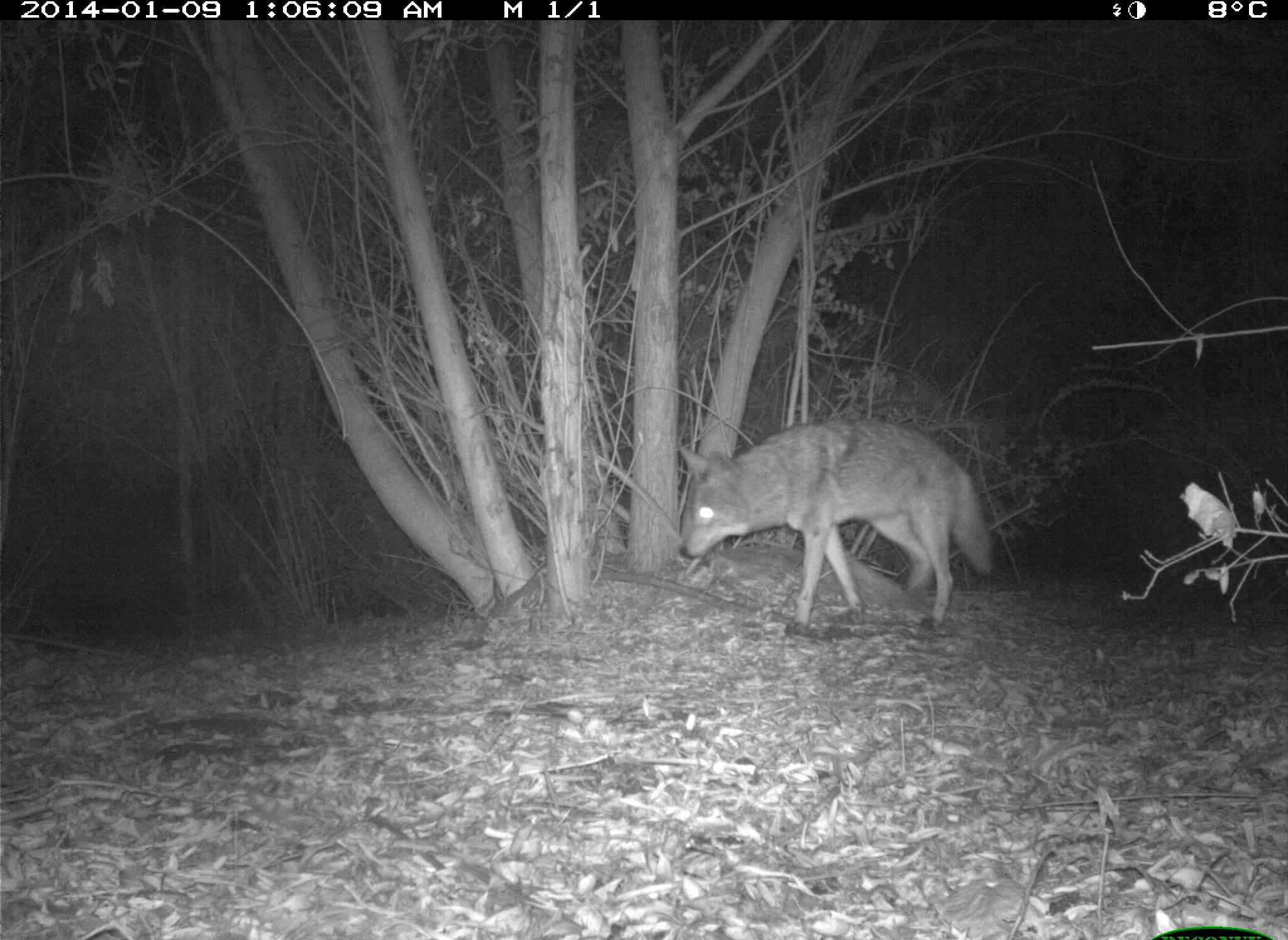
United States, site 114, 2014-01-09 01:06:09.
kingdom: Animalia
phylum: Chordata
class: Mammalia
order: Carnivora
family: Canidae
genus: Canis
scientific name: Canis latrans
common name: coyote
Coyote (Canis latrans).